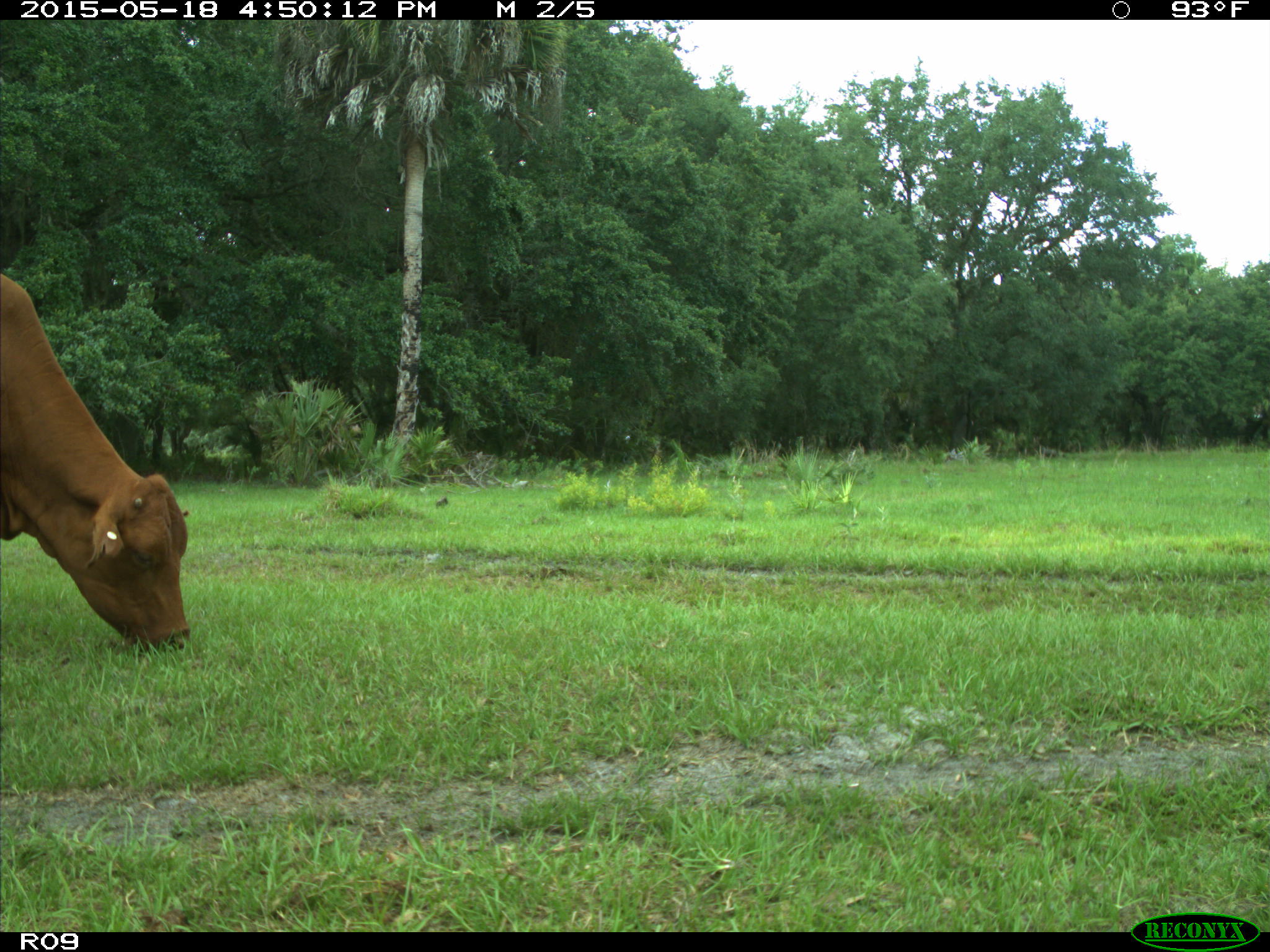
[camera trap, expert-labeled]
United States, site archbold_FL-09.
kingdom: Animalia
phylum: Chordata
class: Mammalia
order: Artiodactyla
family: Bovidae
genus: Bos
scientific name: Bos taurus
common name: domestic cow